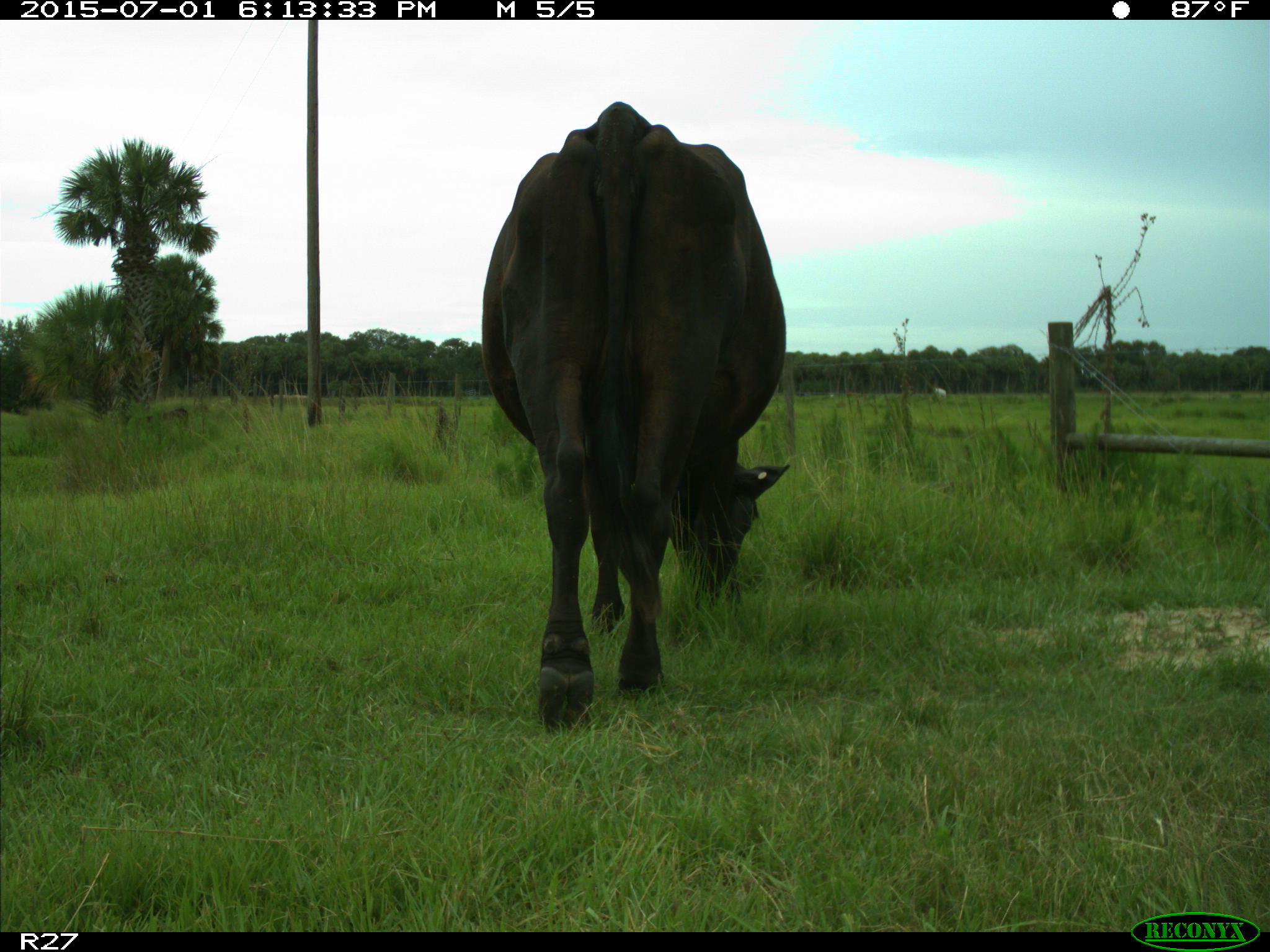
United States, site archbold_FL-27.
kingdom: Animalia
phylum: Chordata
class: Mammalia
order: Artiodactyla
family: Bovidae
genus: Bos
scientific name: Bos taurus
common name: domestic cow